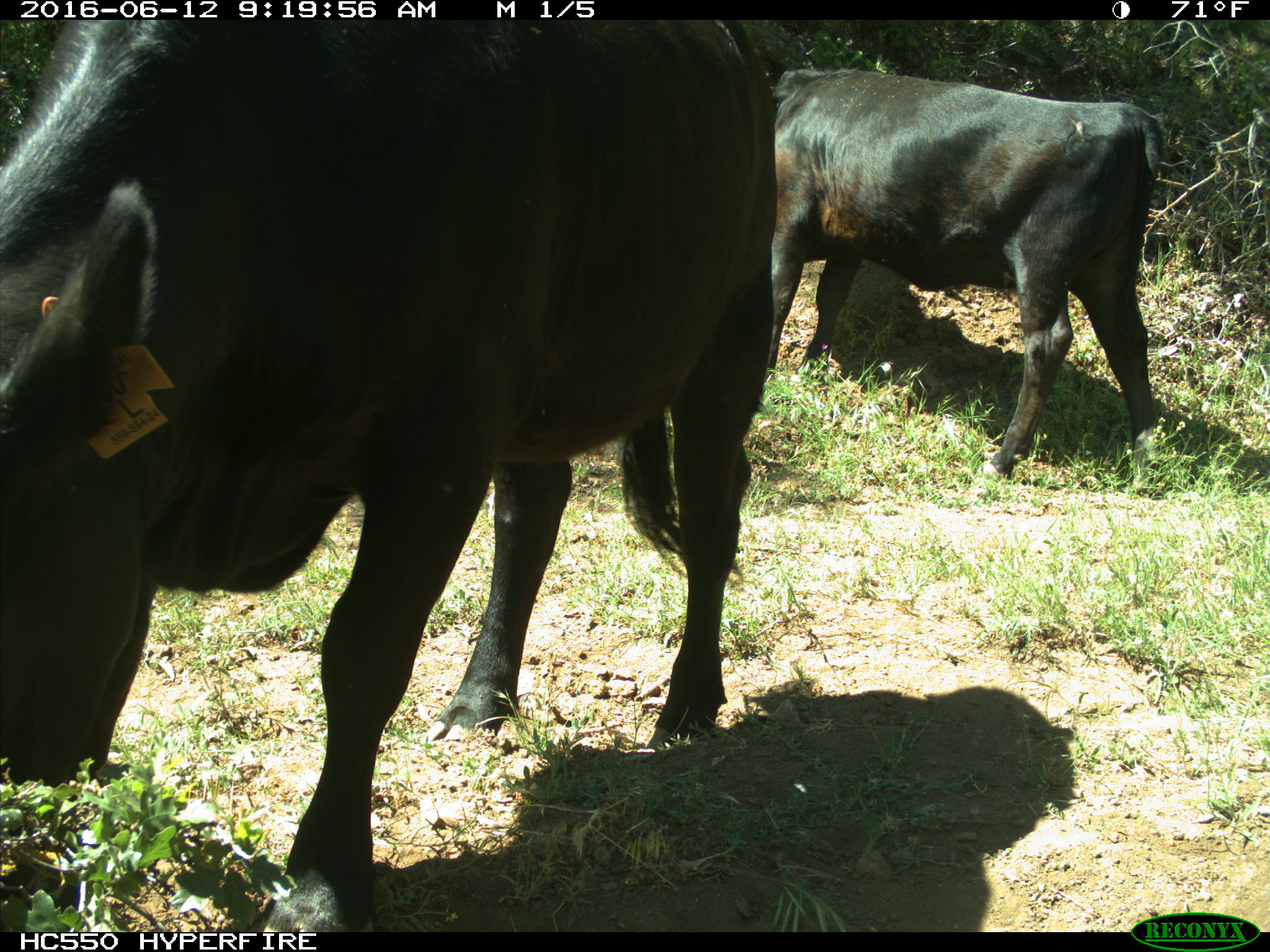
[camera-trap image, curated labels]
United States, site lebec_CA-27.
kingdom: Animalia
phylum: Chordata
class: Mammalia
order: Artiodactyla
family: Bovidae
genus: Bos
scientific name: Bos taurus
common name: domestic cow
Bos taurus (domestic cow).